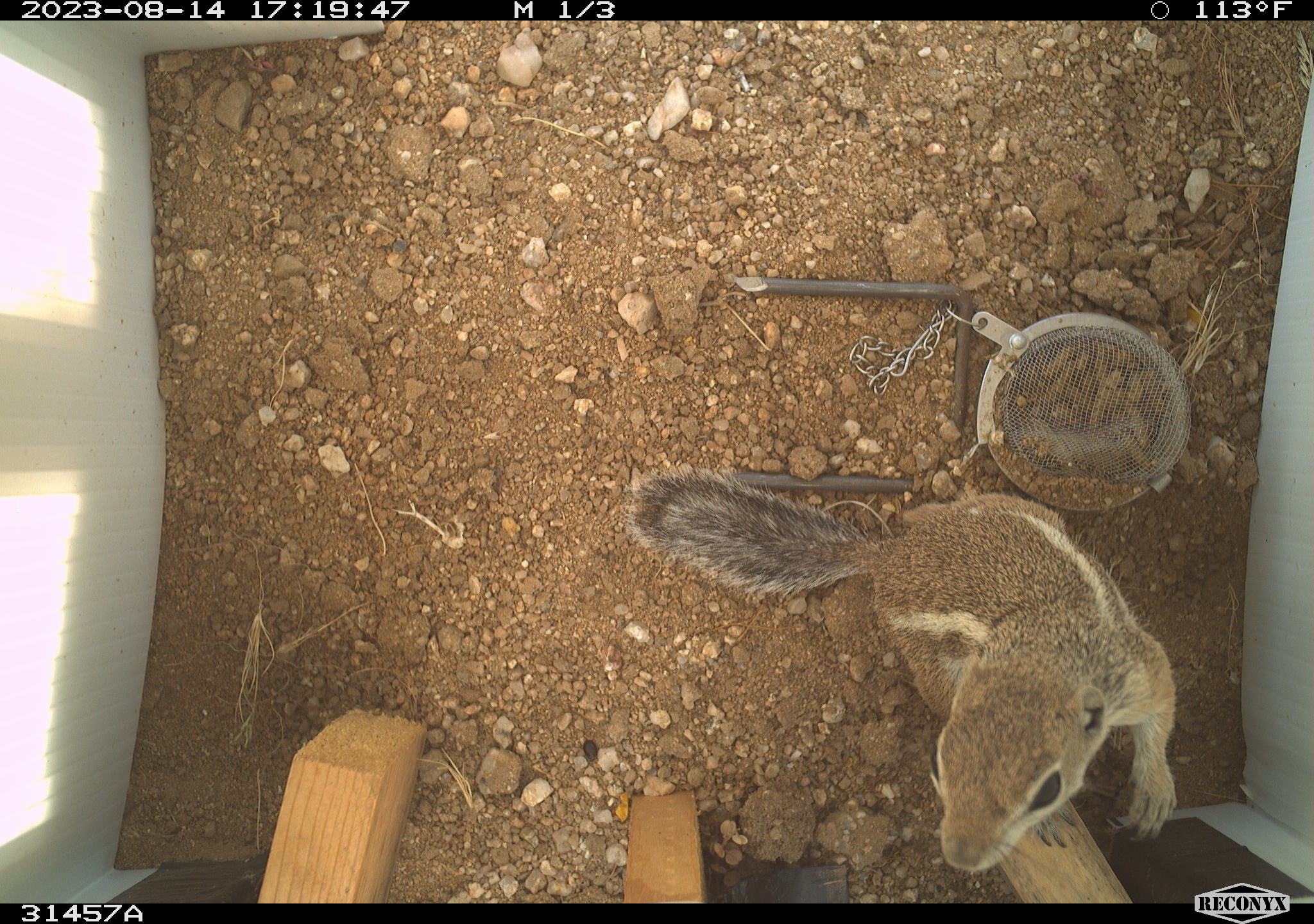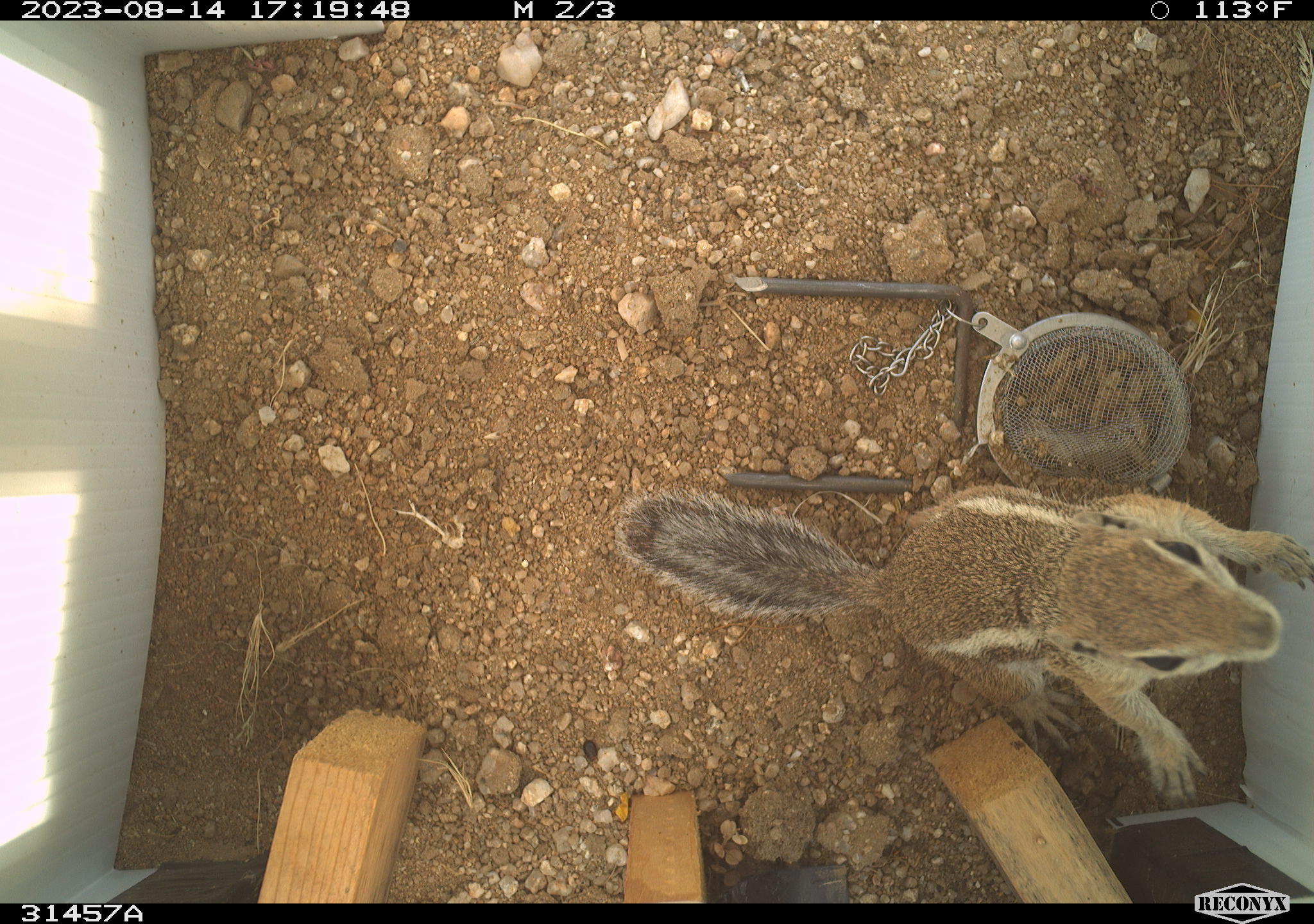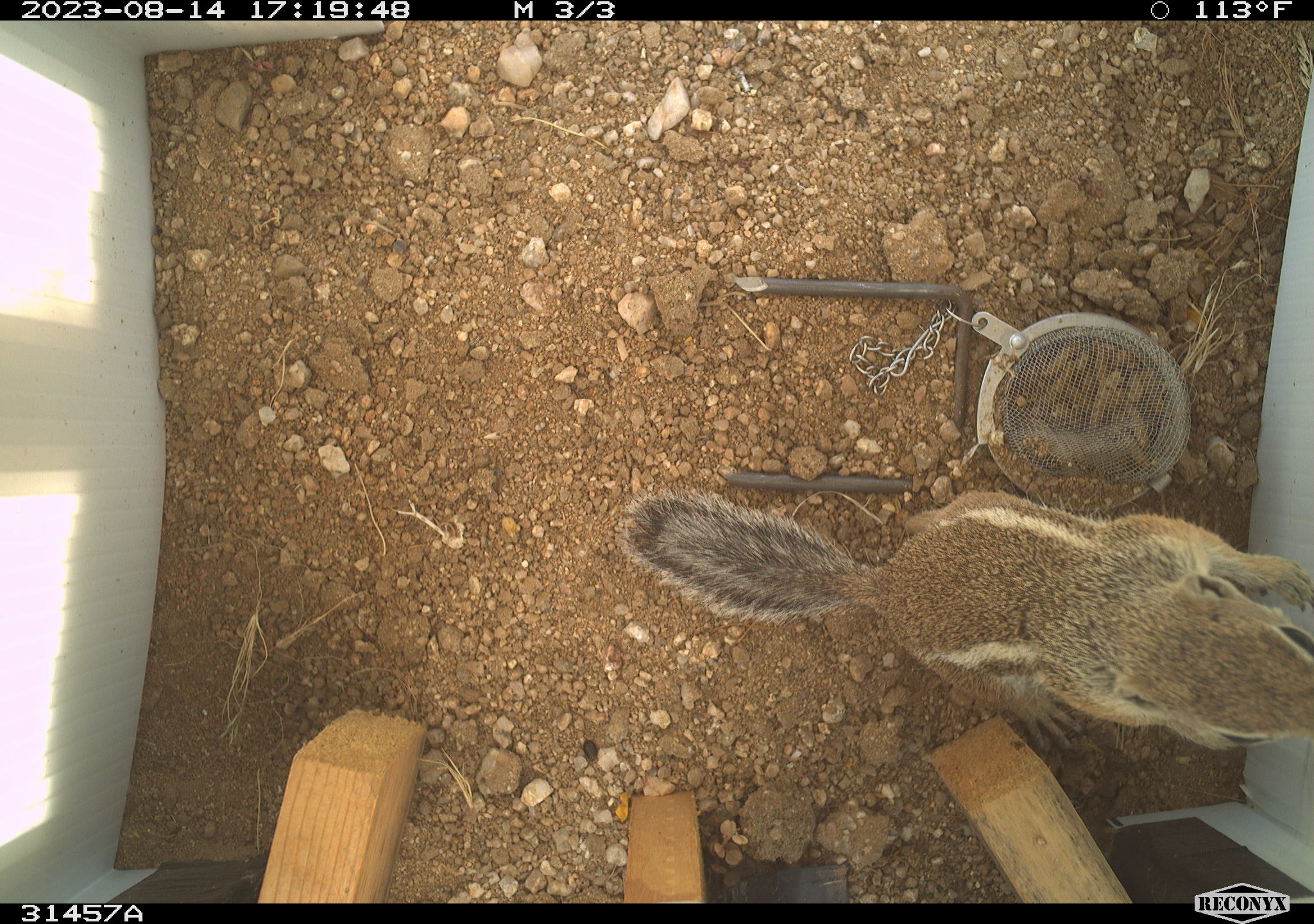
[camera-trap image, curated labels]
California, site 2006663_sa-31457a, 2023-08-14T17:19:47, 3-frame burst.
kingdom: Animalia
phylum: Chordata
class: Mammalia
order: Rodentia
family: Sciuridae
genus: Ammospermophilus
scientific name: Ammospermophilus leucurus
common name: white-tailed antelope squirrel